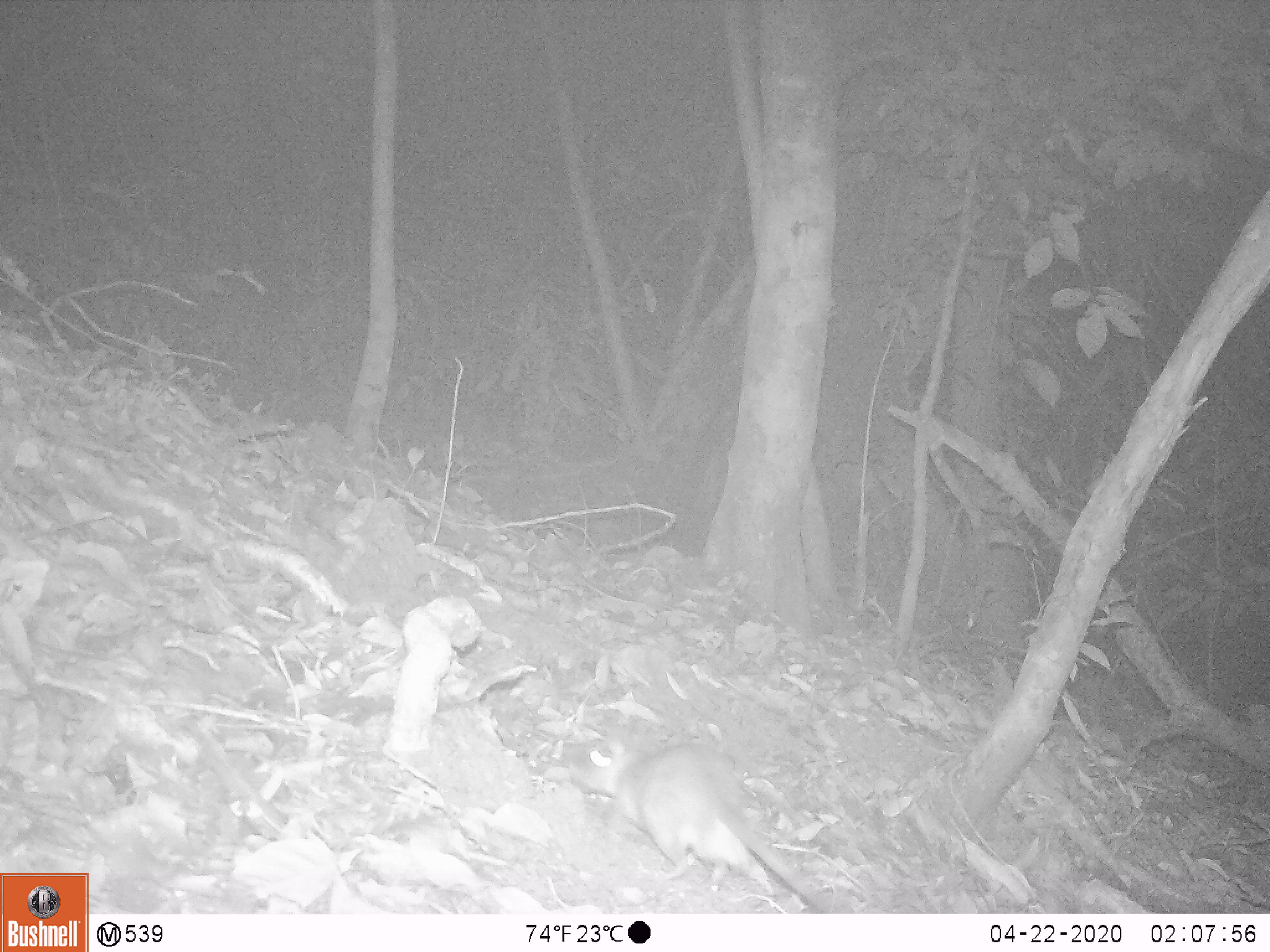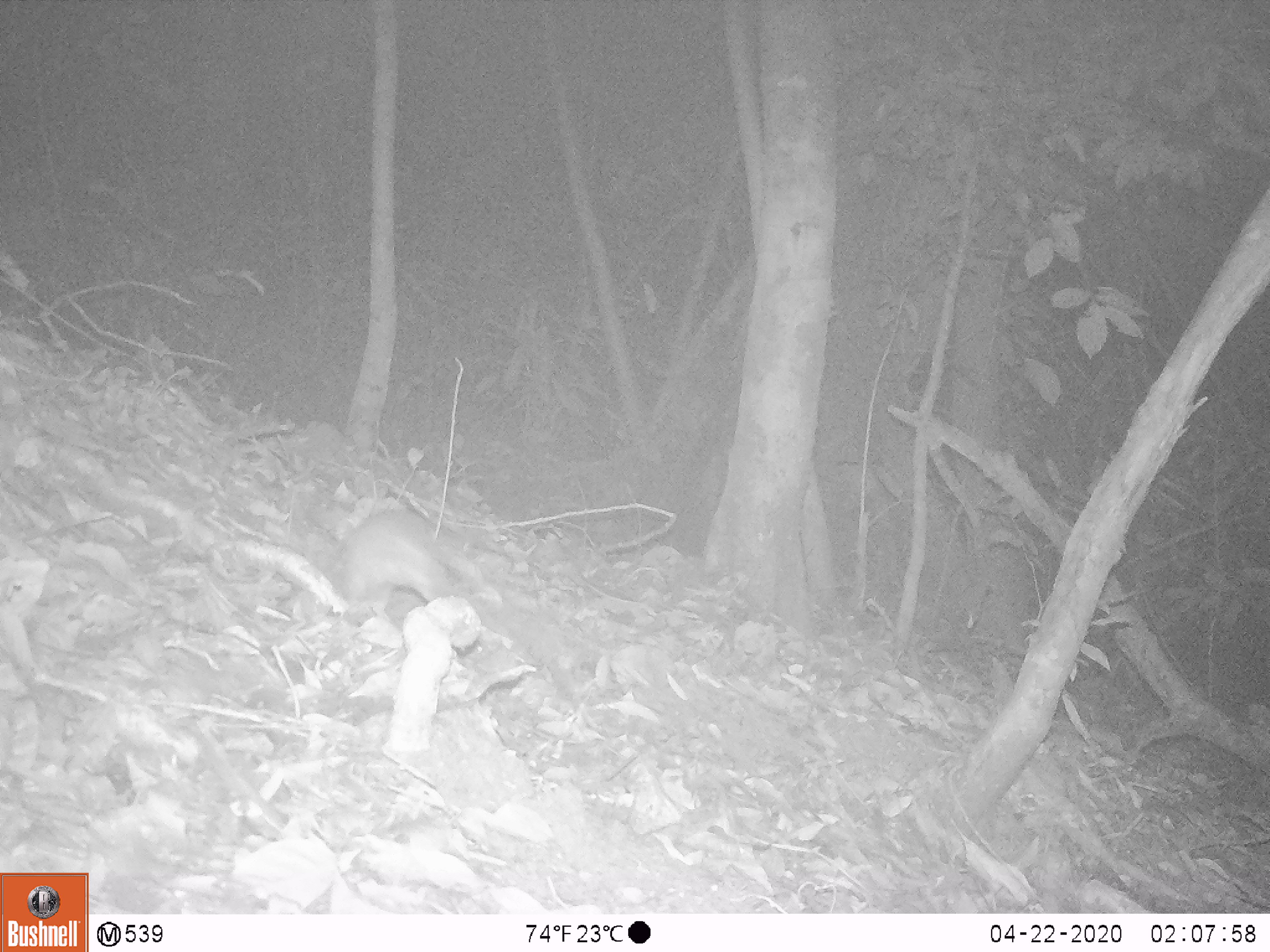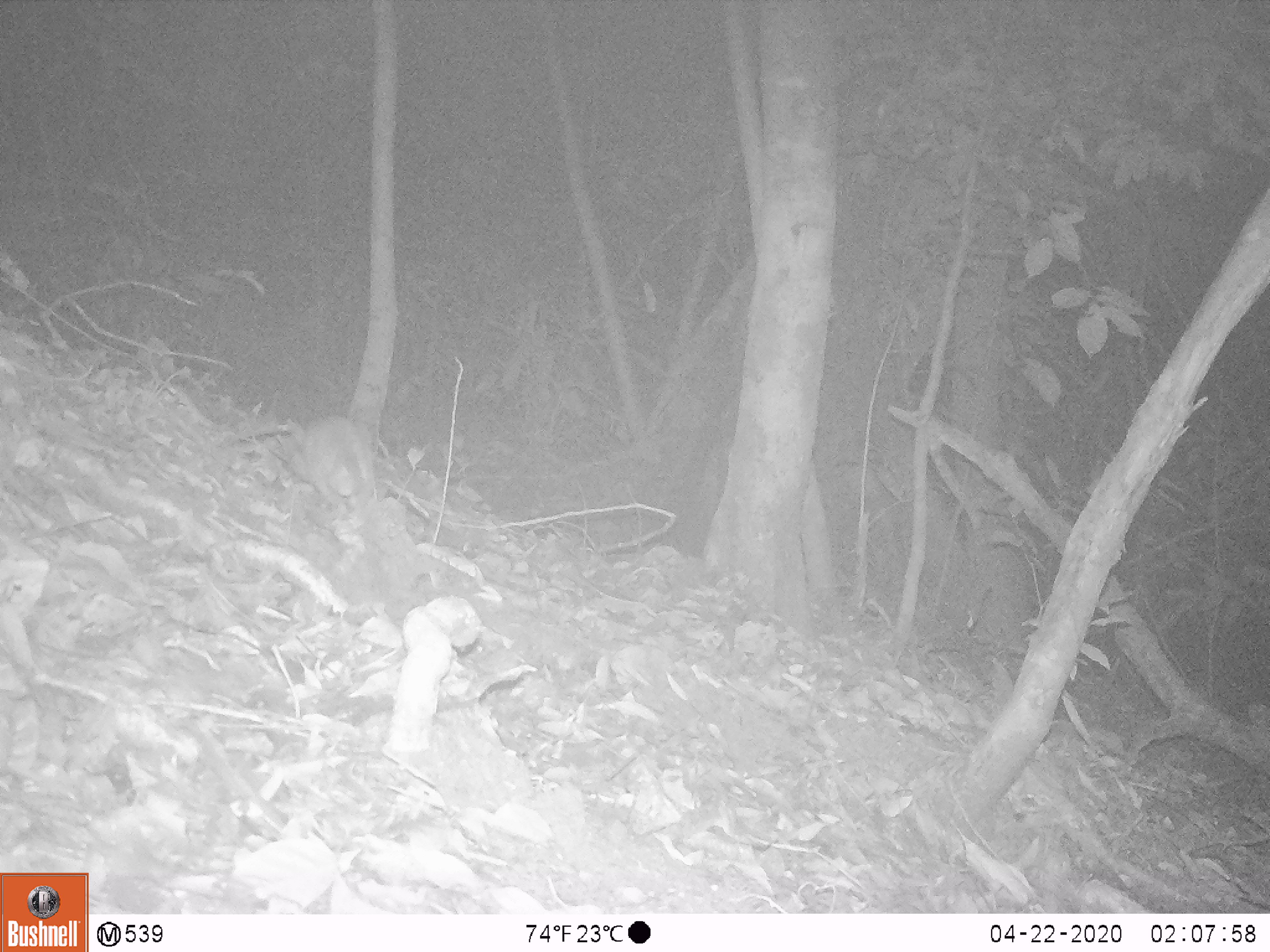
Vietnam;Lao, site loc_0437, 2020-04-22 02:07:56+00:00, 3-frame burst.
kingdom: Animalia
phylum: Chordata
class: Mammalia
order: Rodentia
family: Muridae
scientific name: Muridae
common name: old-world mice and rats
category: unidentified murid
Unidentified murid (old-world mice and rats) (Muridae). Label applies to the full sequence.